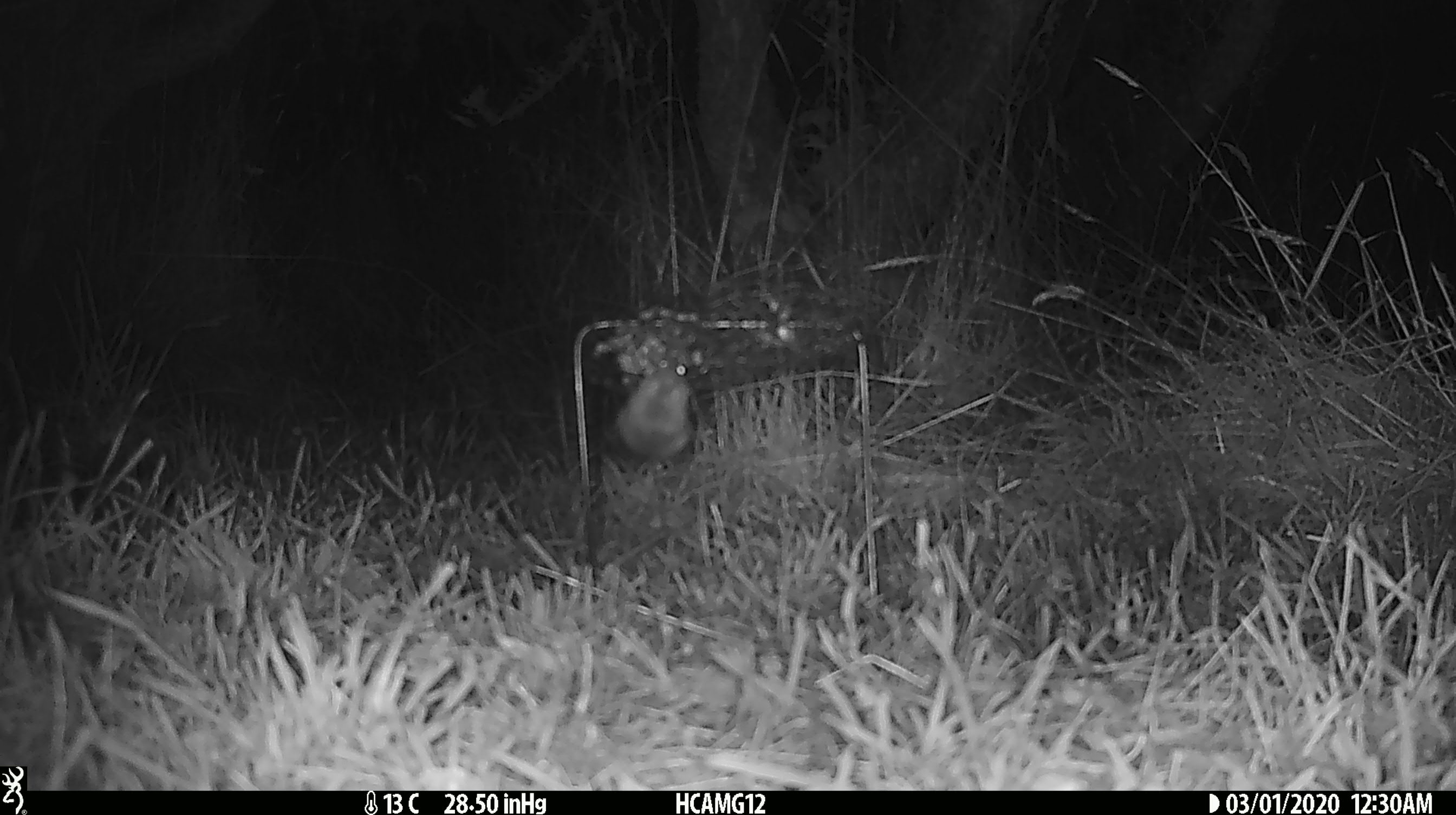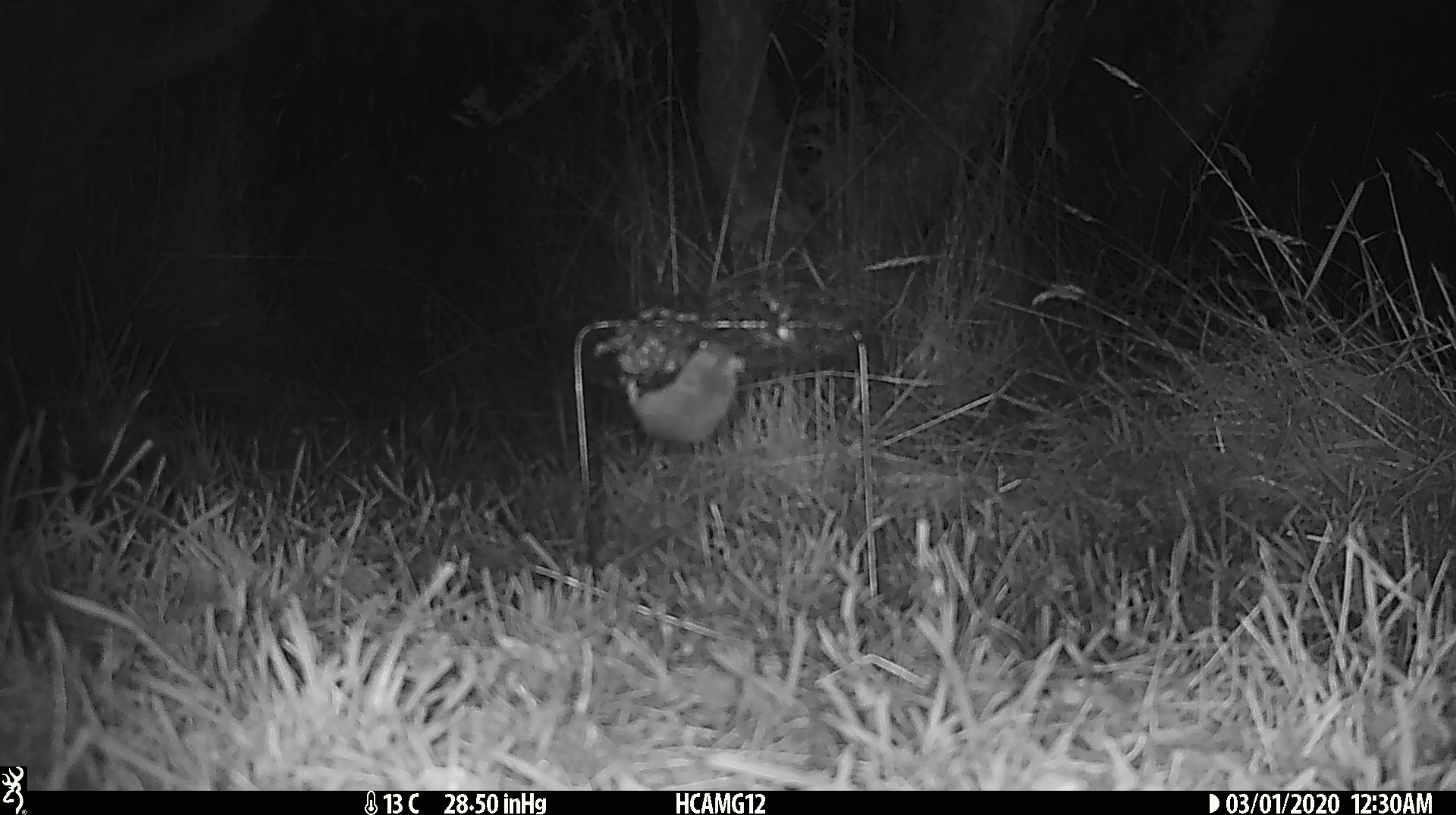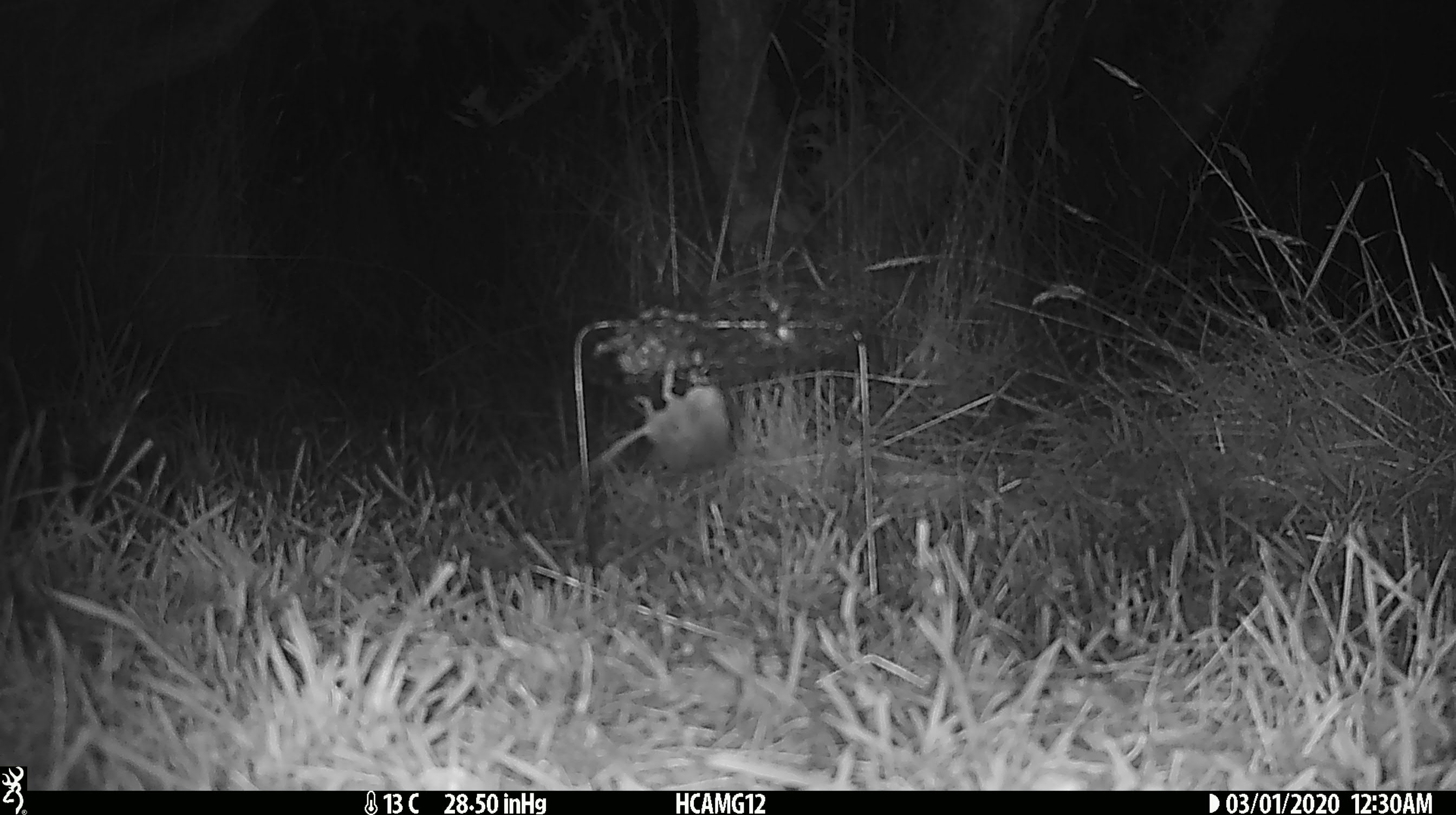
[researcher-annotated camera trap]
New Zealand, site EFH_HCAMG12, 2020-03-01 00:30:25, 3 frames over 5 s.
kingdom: Animalia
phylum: Chordata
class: Mammalia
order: Rodentia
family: Muridae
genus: Mus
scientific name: Mus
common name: mouse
Mouse (Mus).